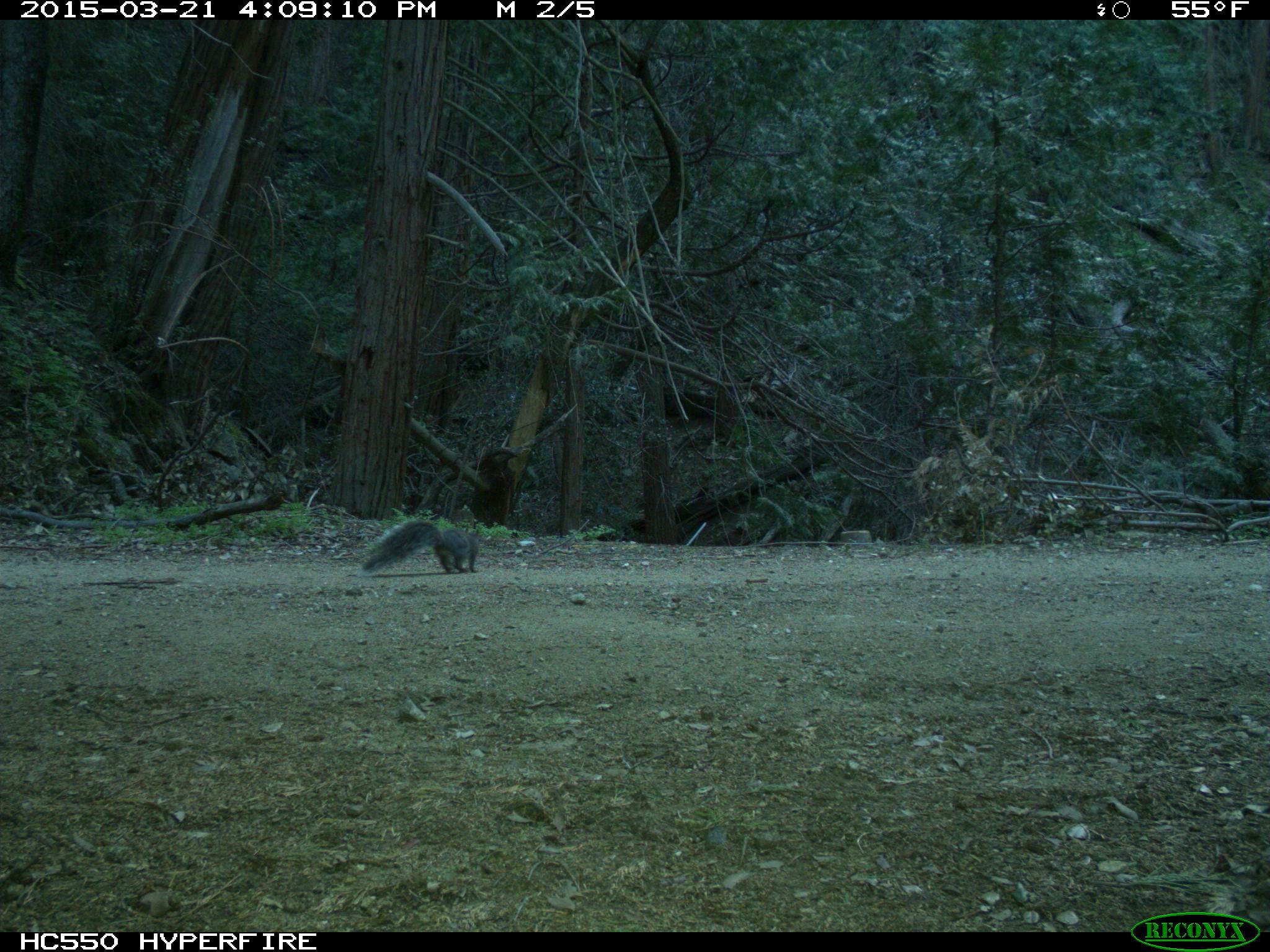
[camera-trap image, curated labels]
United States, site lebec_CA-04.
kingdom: Animalia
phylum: Chordata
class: Mammalia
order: Rodentia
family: Sciuridae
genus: Sciurus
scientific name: Sciurus carolinensis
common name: eastern gray squirrel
Sciurus carolinensis (eastern gray squirrel).